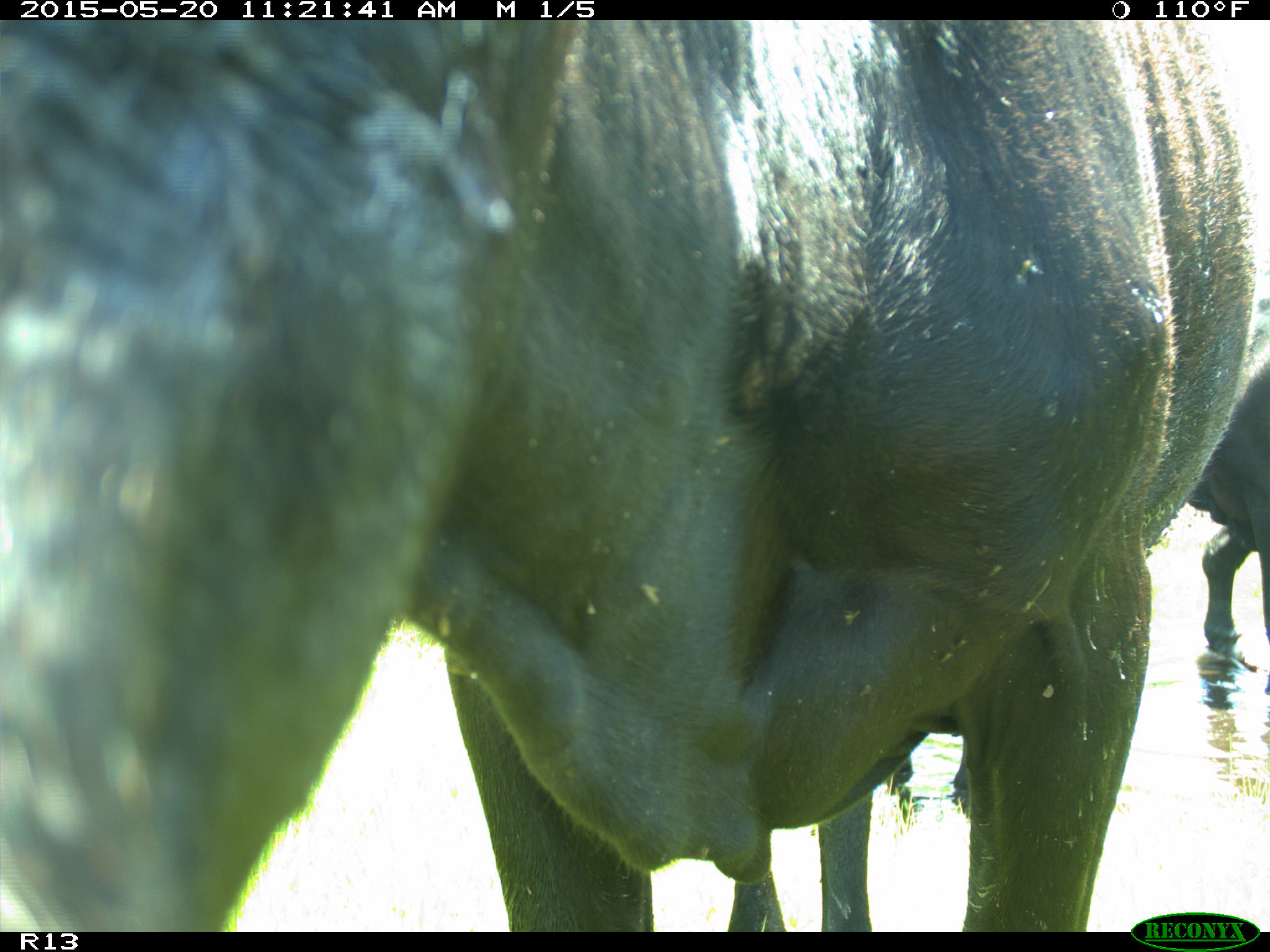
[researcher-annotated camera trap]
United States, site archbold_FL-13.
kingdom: Animalia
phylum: Chordata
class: Mammalia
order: Artiodactyla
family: Bovidae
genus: Bos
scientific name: Bos taurus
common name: domestic cow